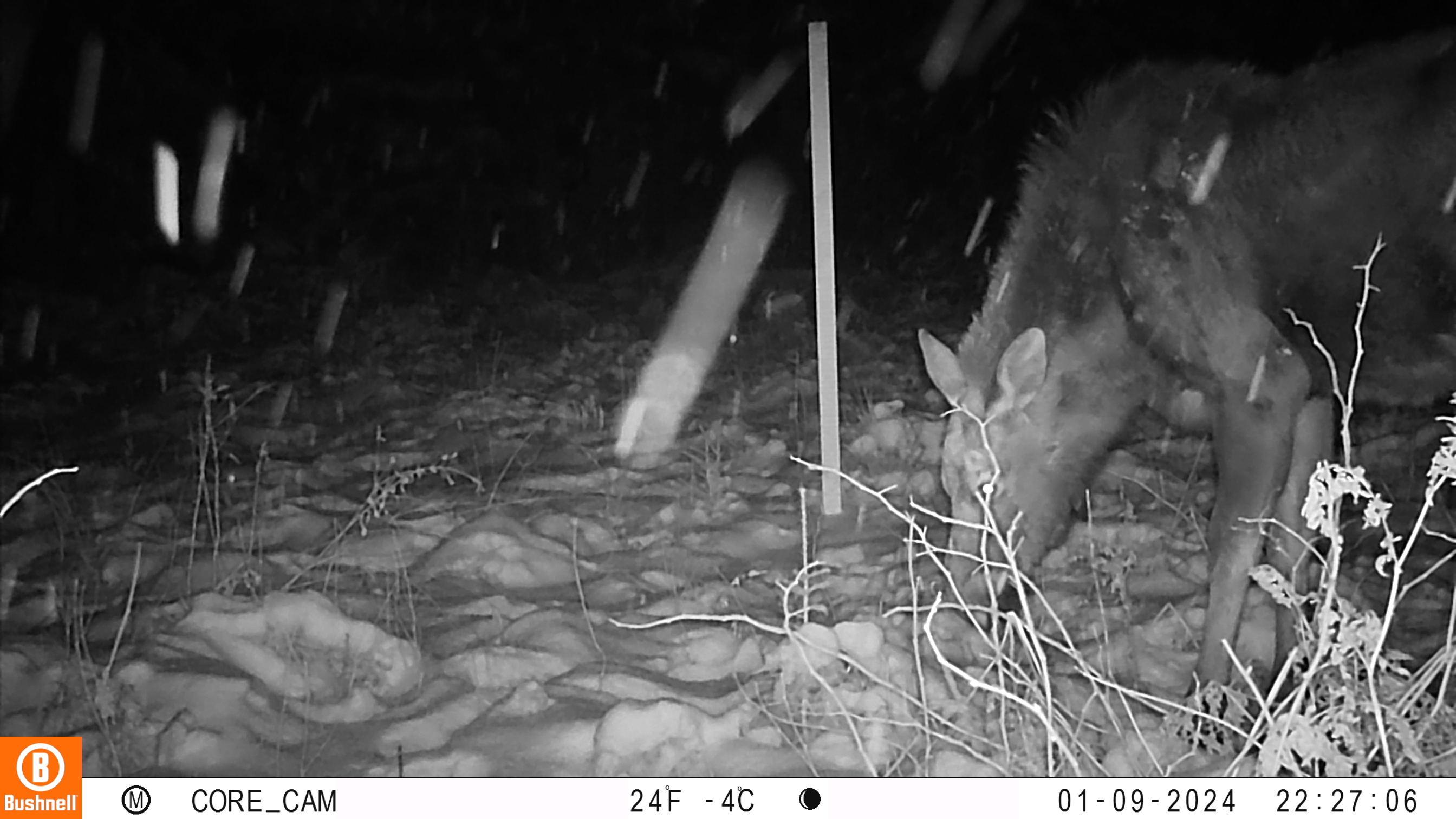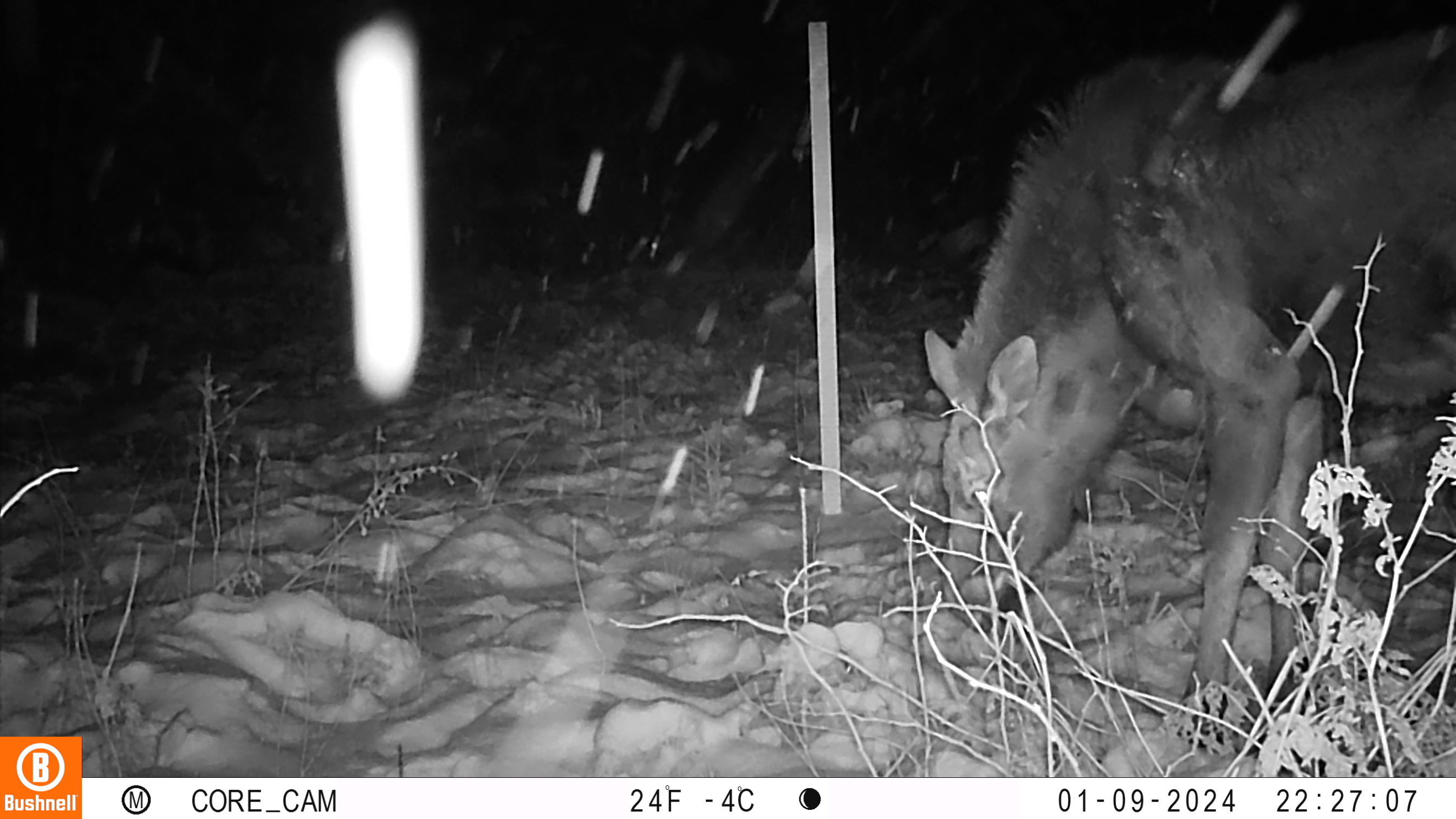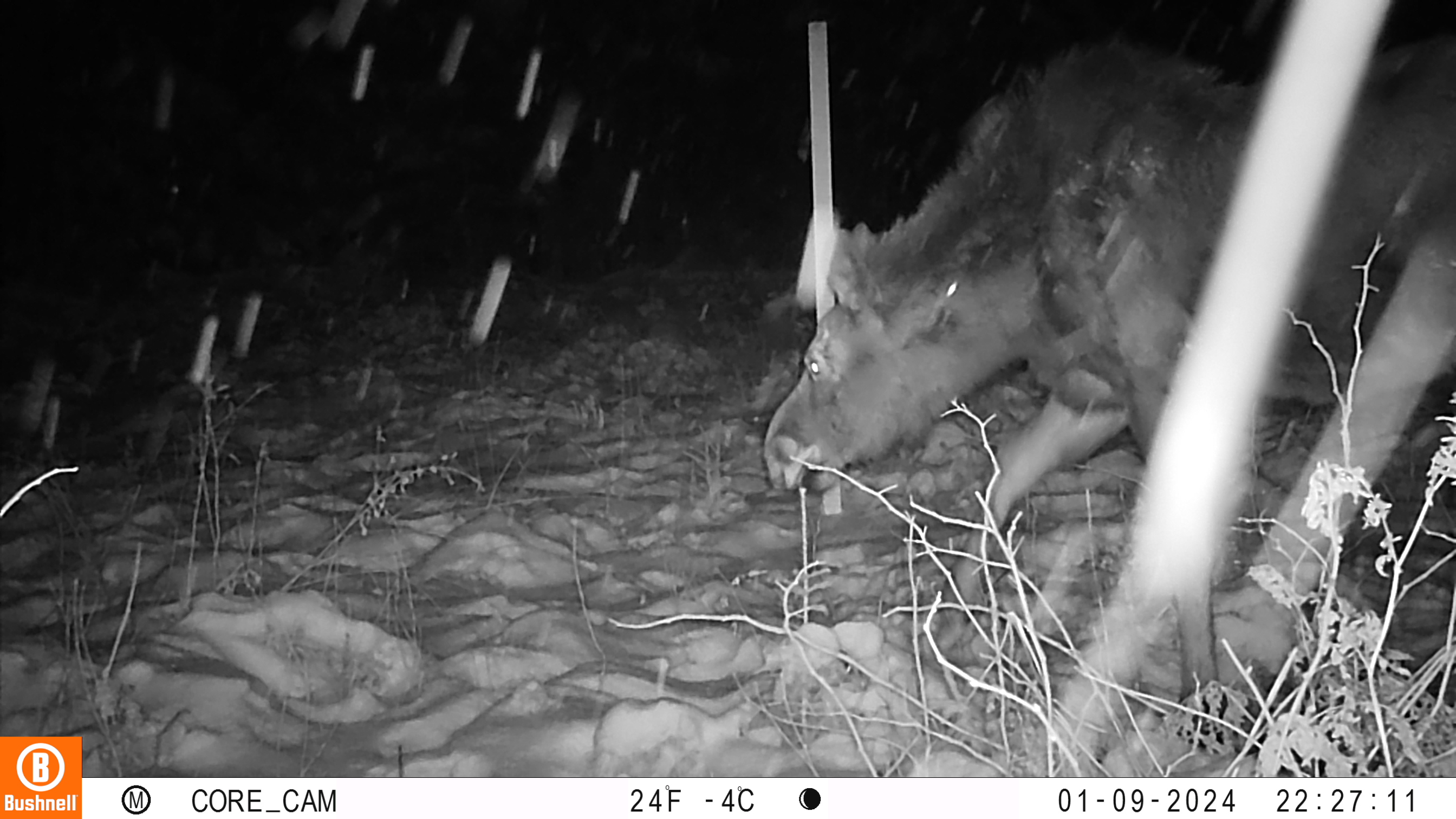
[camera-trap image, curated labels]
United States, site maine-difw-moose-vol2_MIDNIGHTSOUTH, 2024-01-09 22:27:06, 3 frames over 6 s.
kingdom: Animalia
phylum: Chordata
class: Mammalia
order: Artiodactyla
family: Cervidae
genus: Alces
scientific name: Alces alces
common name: moose